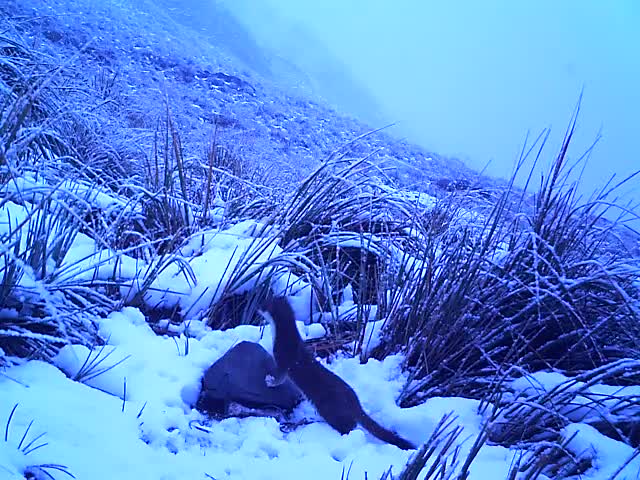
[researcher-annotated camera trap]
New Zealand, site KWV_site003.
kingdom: Animalia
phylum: Chordata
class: Mammalia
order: Carnivora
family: Mustelidae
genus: Mustela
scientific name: Mustela erminea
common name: stoat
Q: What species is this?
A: Stoat (Mustela erminea).